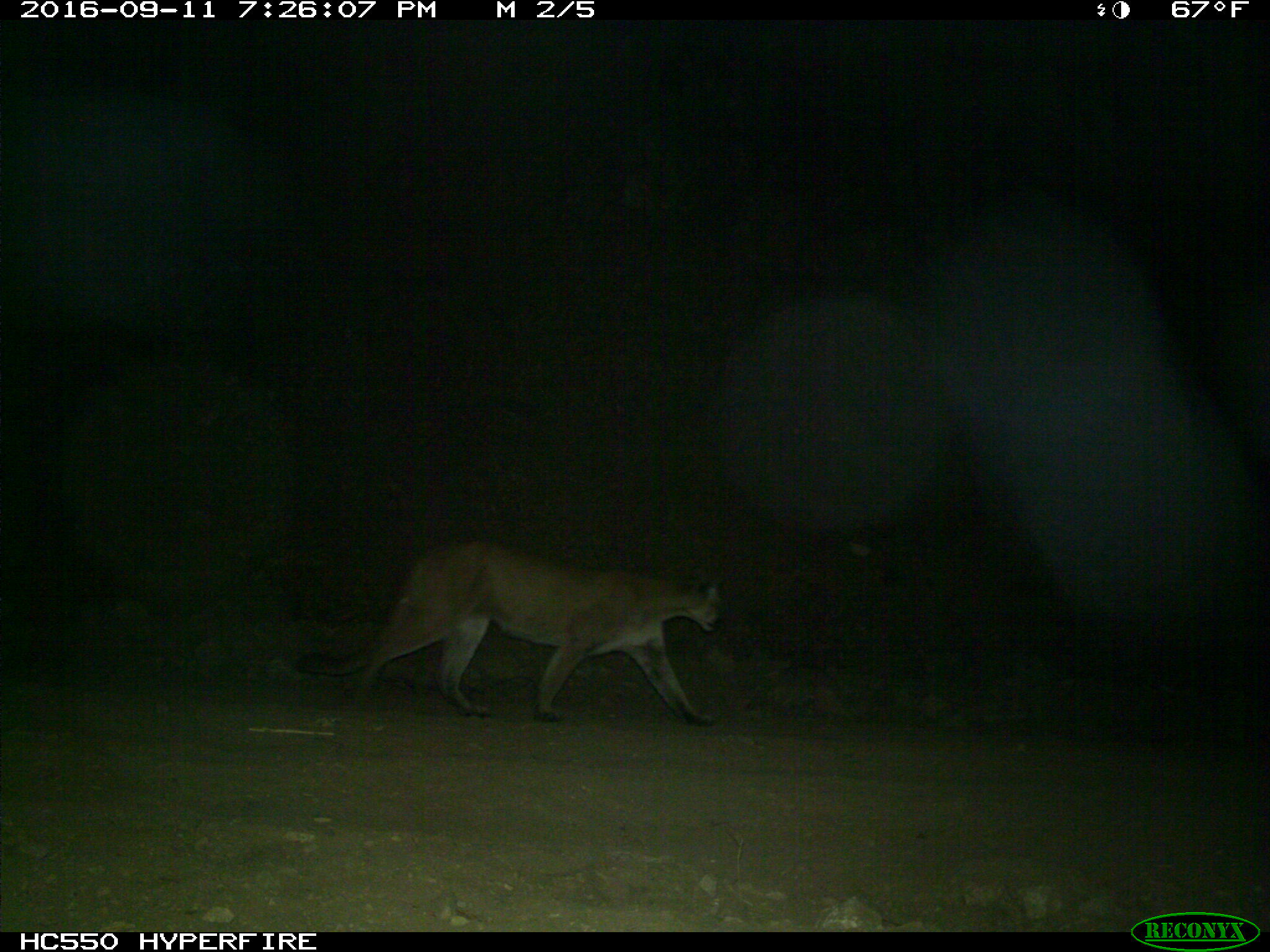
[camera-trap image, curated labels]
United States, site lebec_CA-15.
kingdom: Animalia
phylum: Chordata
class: Mammalia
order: Carnivora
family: Felidae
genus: Puma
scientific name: Puma concolor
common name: mountain lion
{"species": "Puma concolor (mountain lion)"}